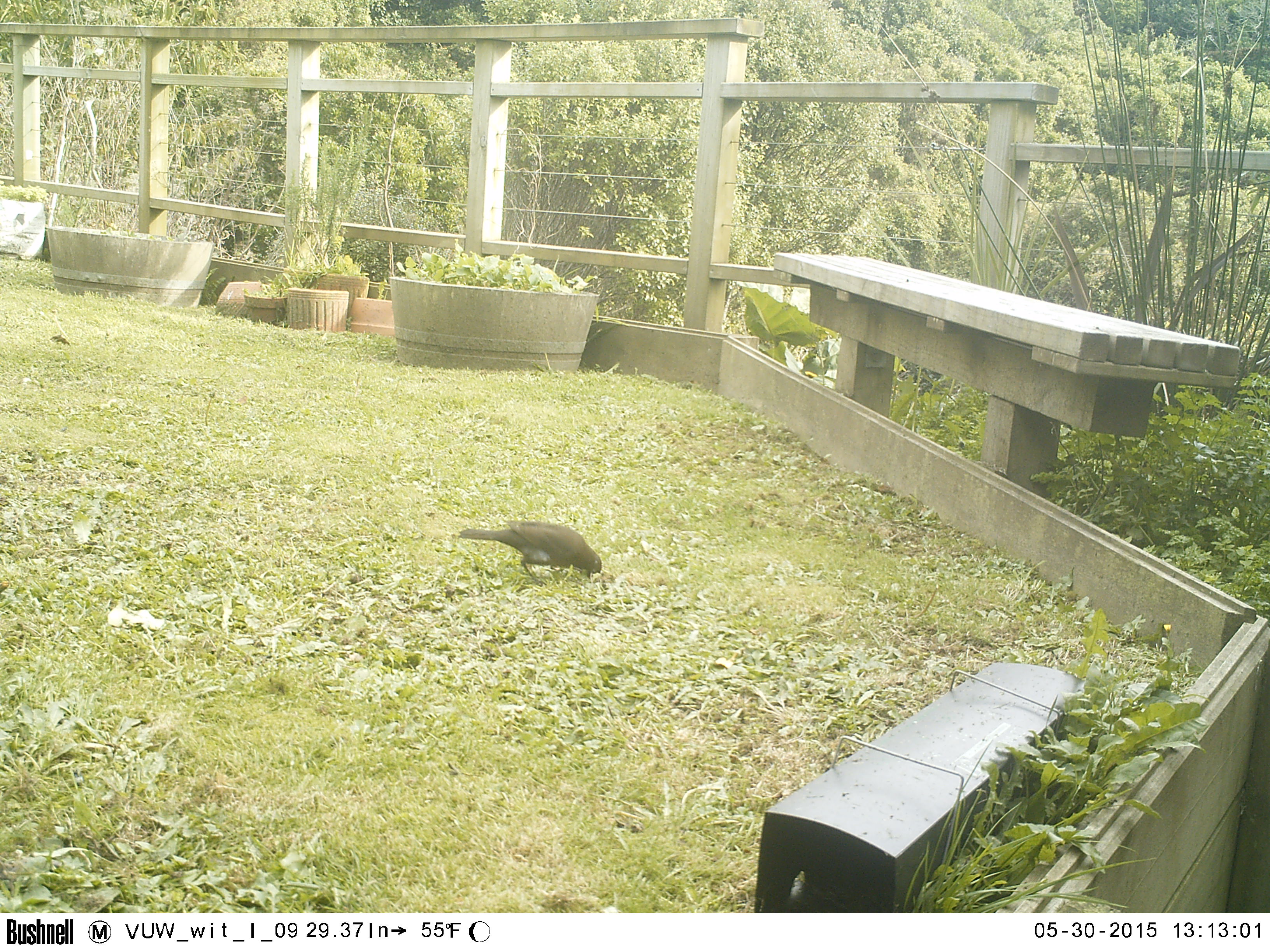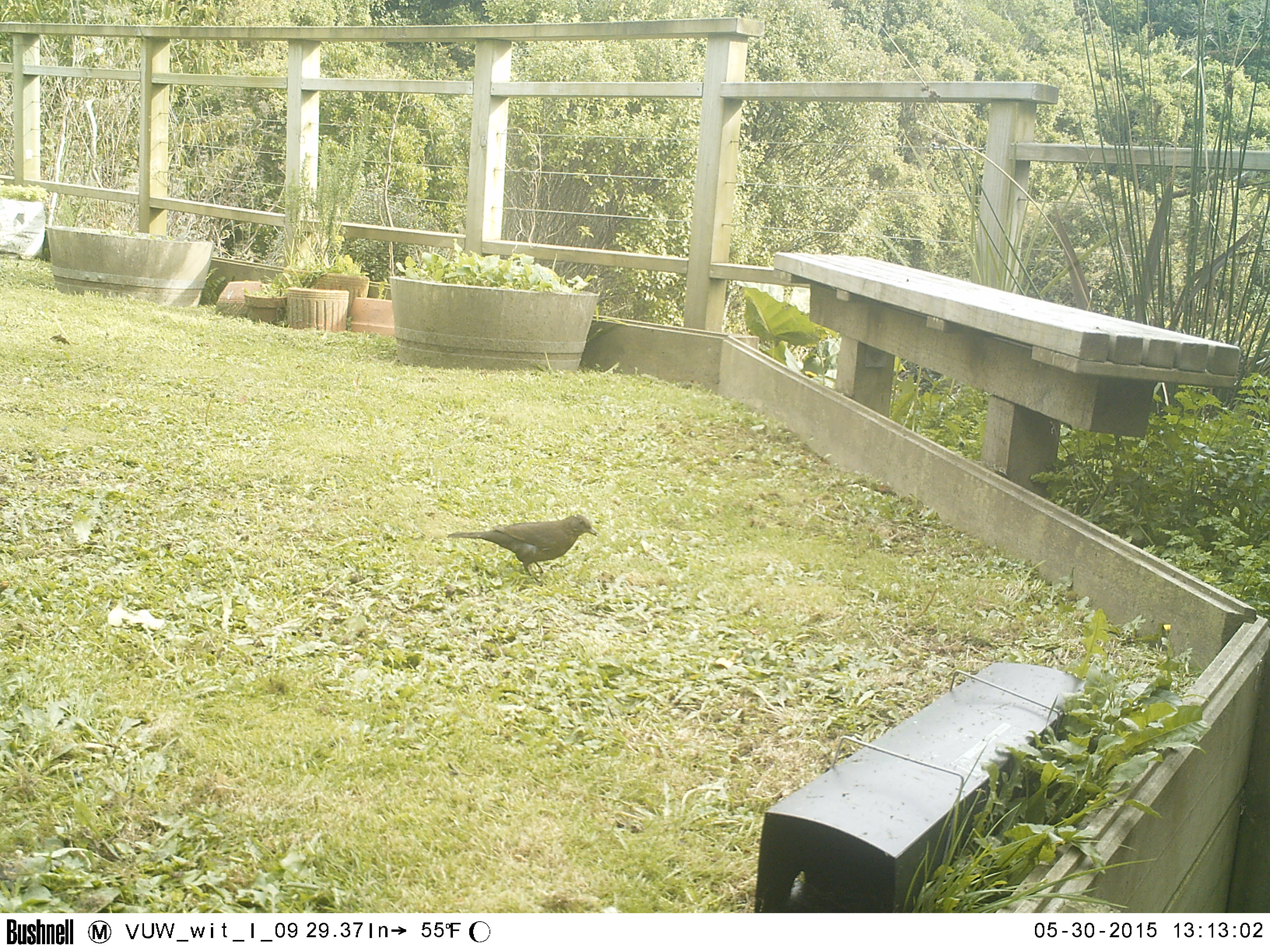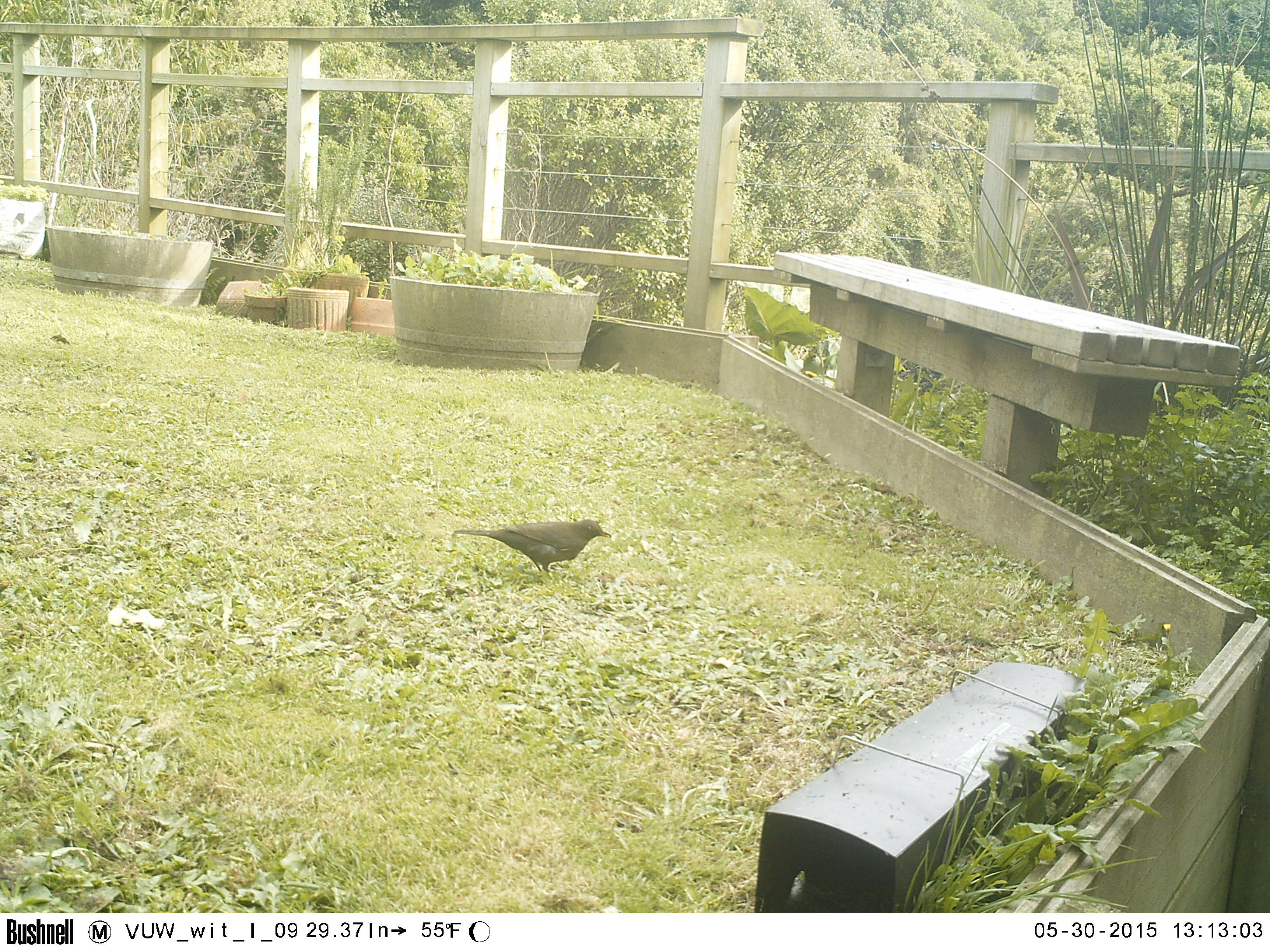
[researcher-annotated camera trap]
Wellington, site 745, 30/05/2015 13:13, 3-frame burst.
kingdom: Animalia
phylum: Chordata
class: Aves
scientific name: Aves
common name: bird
Bird (Aves).